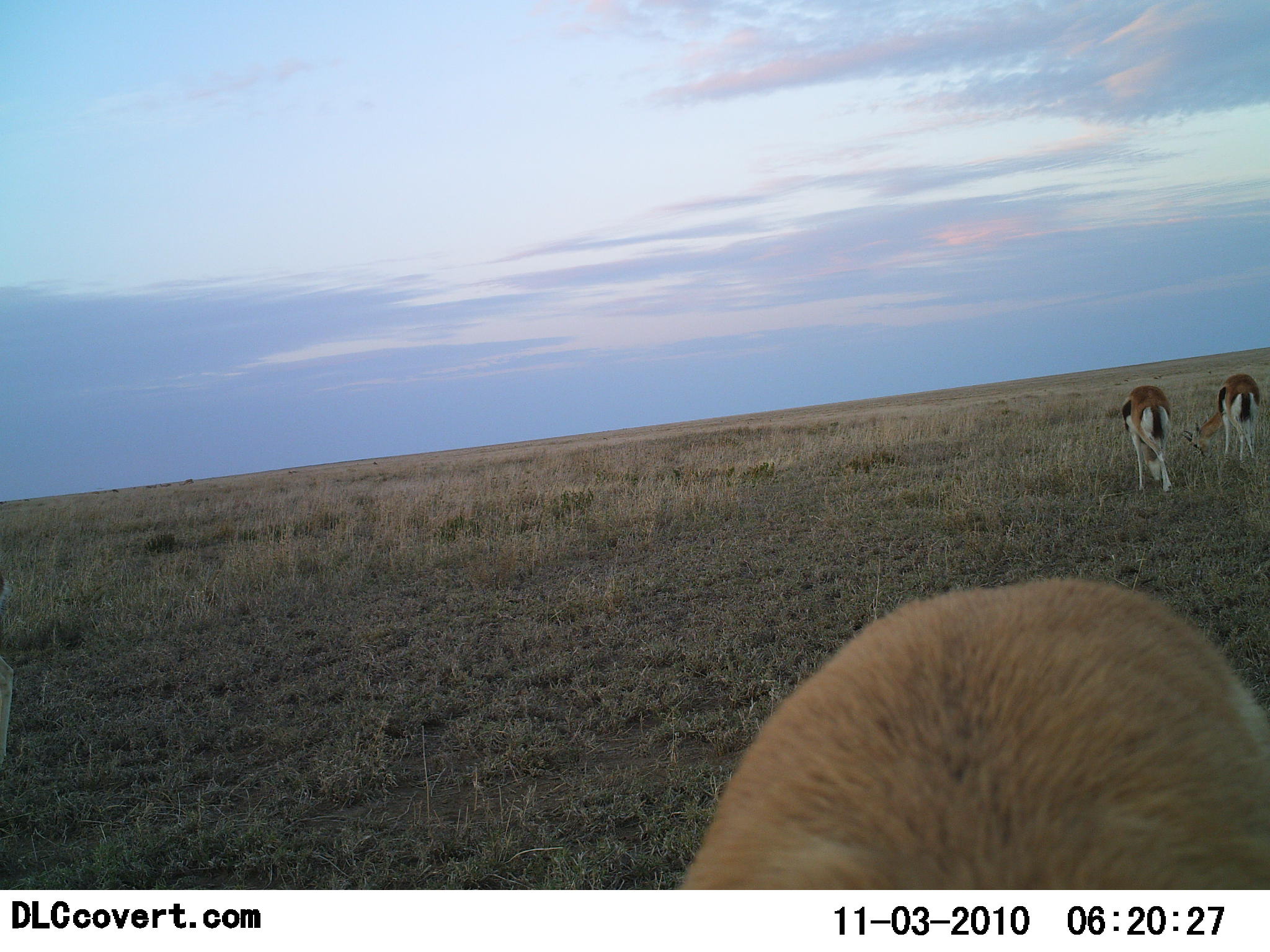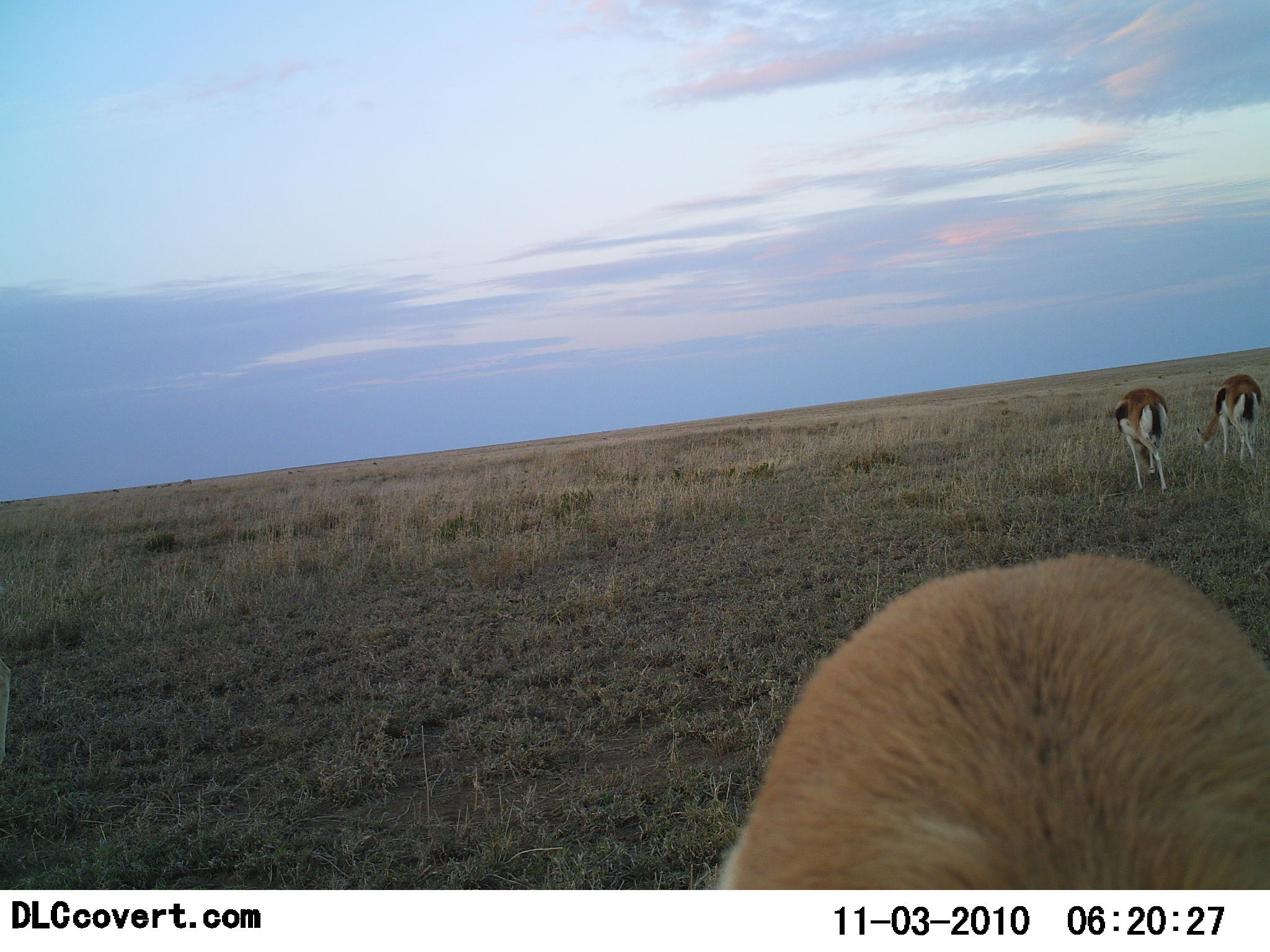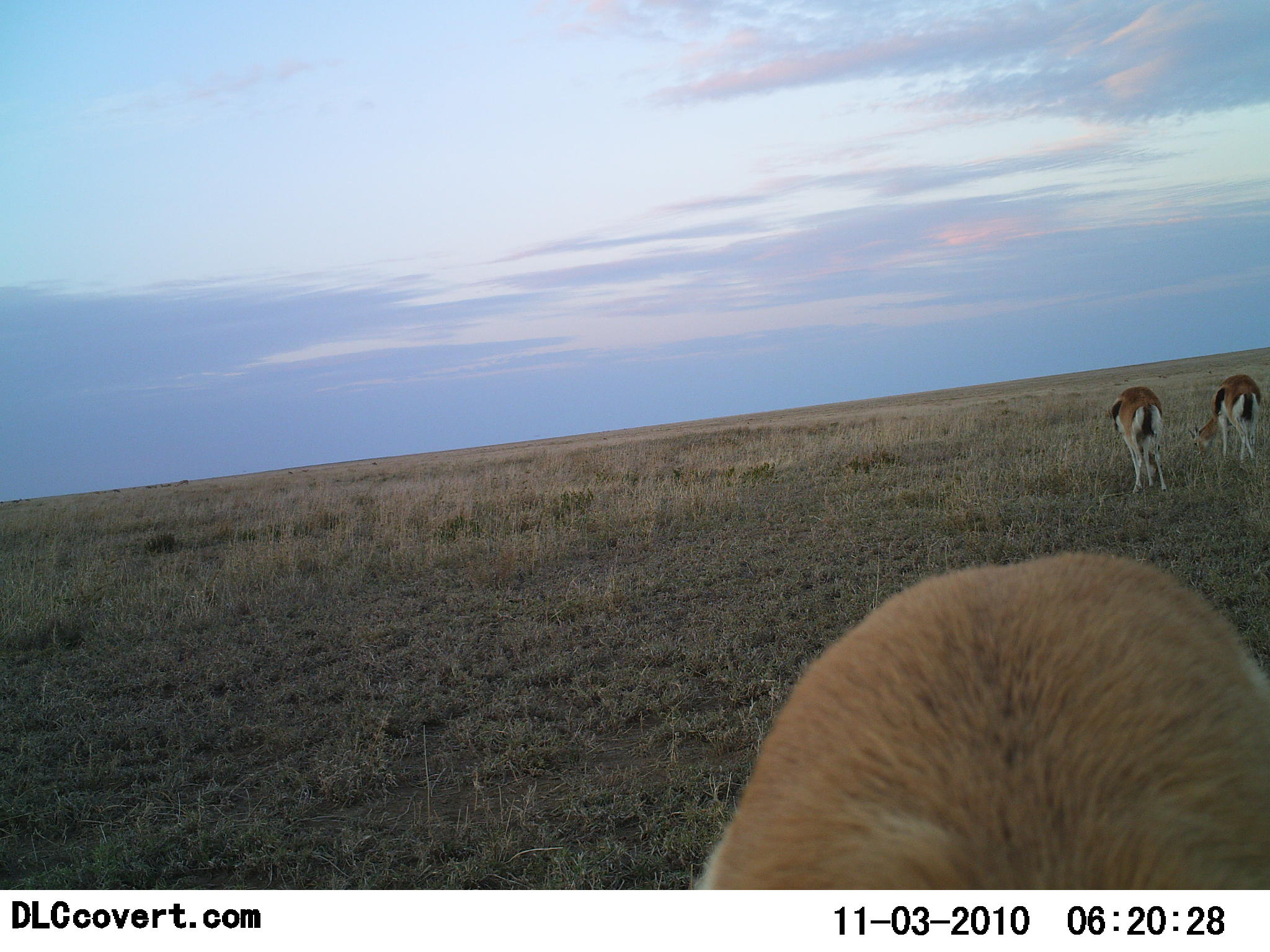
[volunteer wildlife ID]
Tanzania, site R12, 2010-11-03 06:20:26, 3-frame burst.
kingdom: Animalia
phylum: Chordata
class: Mammalia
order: Artiodactyla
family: Bovidae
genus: Eudorcas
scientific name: Eudorcas thomsonii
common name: thomson's gazelle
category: gazellethomsons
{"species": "gazellethomsons (thomson's gazelle) (Eudorcas thomsonii)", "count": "3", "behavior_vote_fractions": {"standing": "30%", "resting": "0%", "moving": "0%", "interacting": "0%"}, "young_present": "0%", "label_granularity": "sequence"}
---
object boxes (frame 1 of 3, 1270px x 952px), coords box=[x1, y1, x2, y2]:
animal: box=[678, 577, 1270, 890]; box=[1185, 374, 1259, 469]; box=[1120, 384, 1173, 493]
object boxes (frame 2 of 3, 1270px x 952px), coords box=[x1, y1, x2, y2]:
animal: box=[703, 548, 1270, 888]; box=[1193, 373, 1262, 470]; box=[1113, 387, 1171, 496]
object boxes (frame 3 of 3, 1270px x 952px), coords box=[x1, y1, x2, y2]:
animal: box=[685, 547, 1270, 889]; box=[1187, 374, 1261, 469]; box=[1107, 386, 1168, 494]